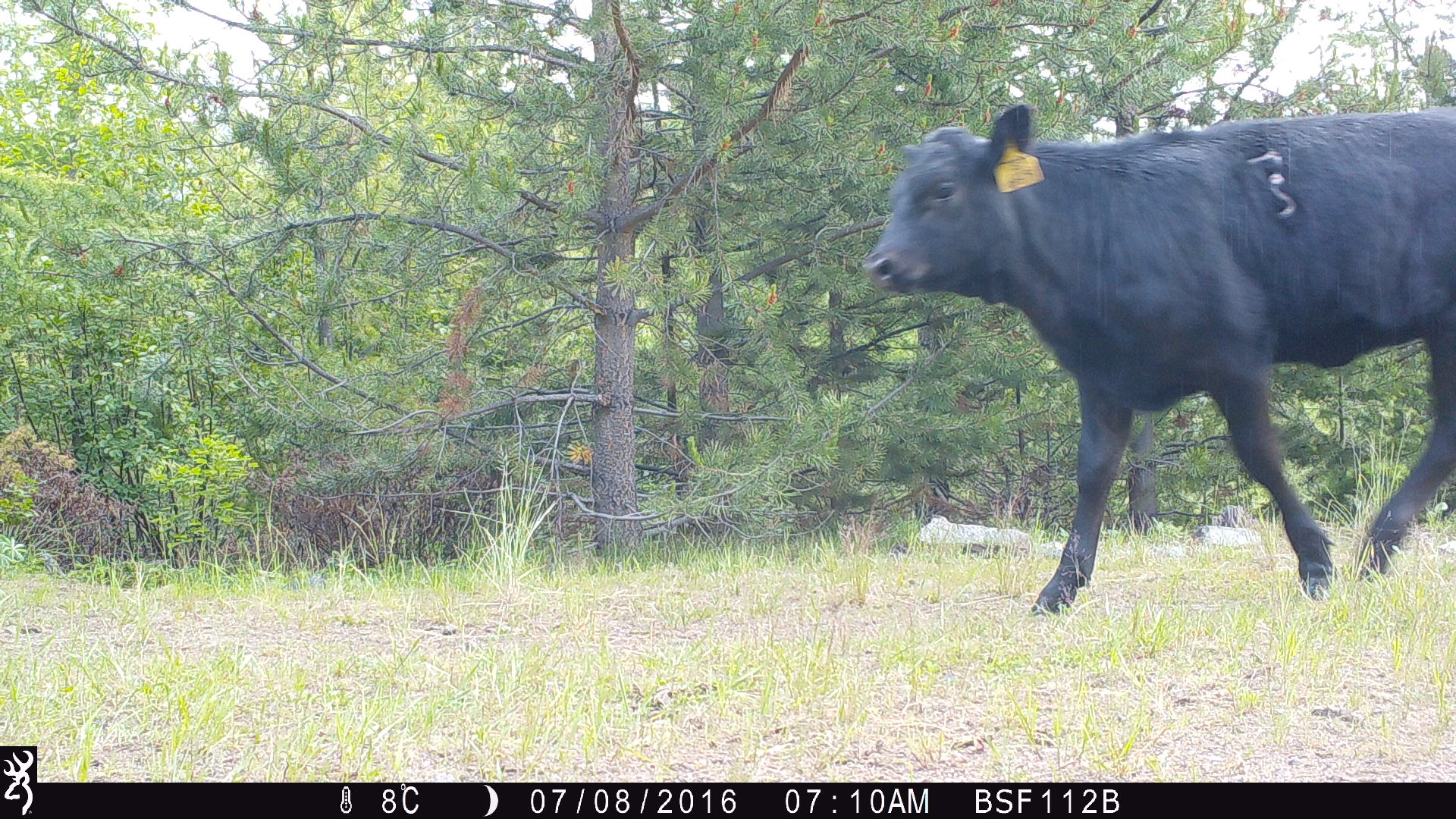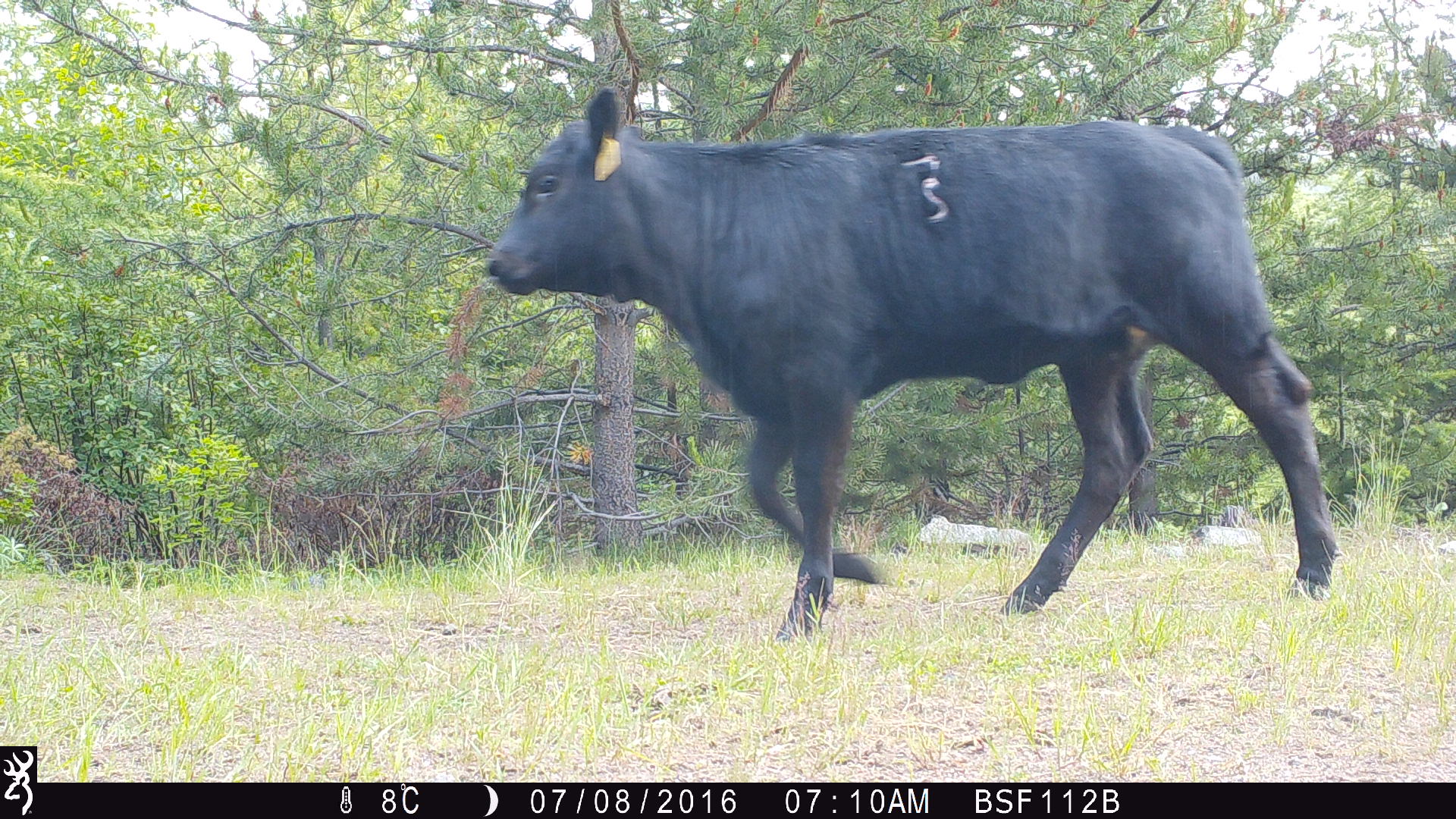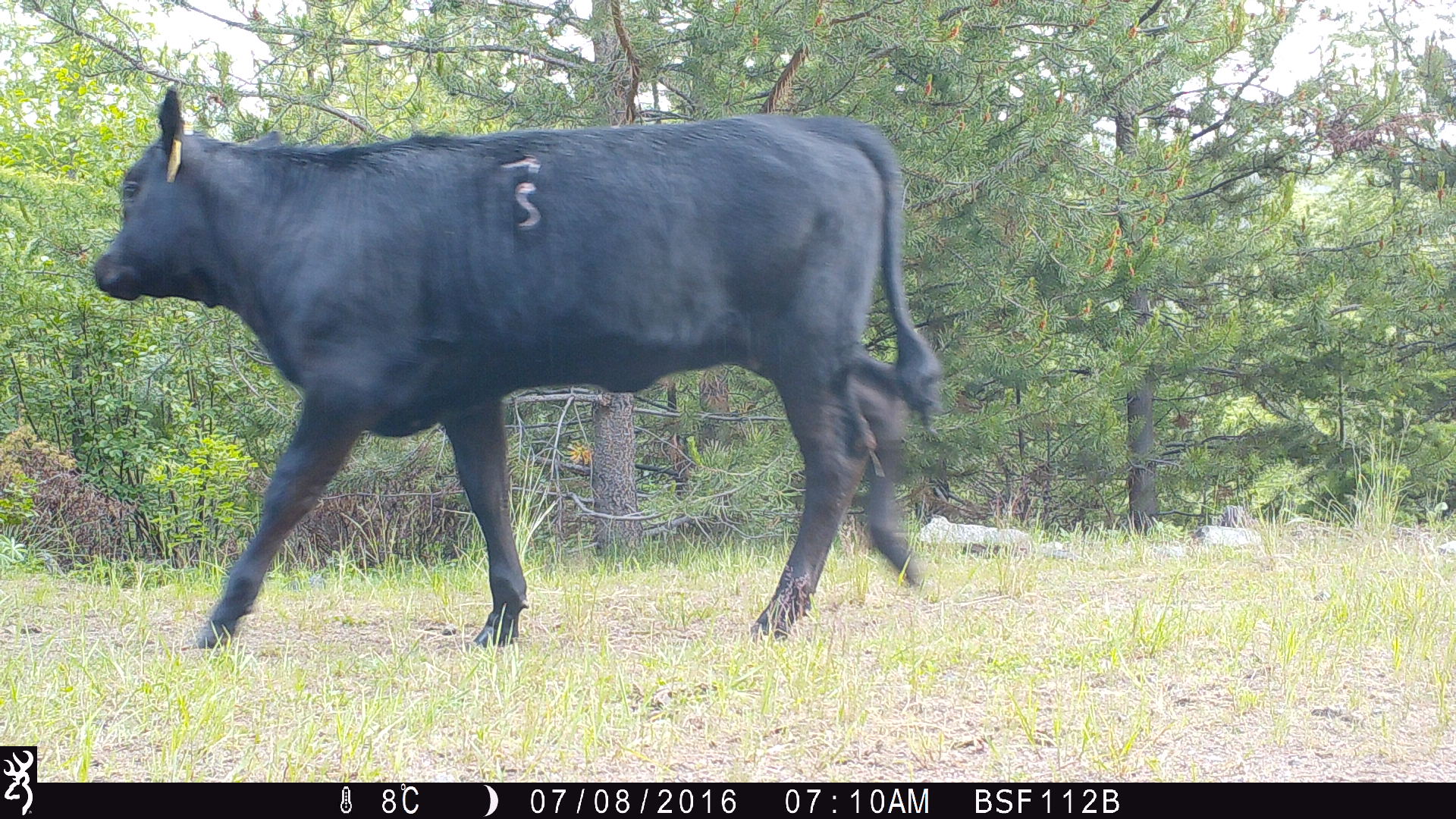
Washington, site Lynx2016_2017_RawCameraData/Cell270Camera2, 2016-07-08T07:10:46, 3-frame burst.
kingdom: Animalia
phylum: Chordata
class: Mammalia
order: Artiodactyla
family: Bovidae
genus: Bos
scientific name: Bos taurus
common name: domestic cattle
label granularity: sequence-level